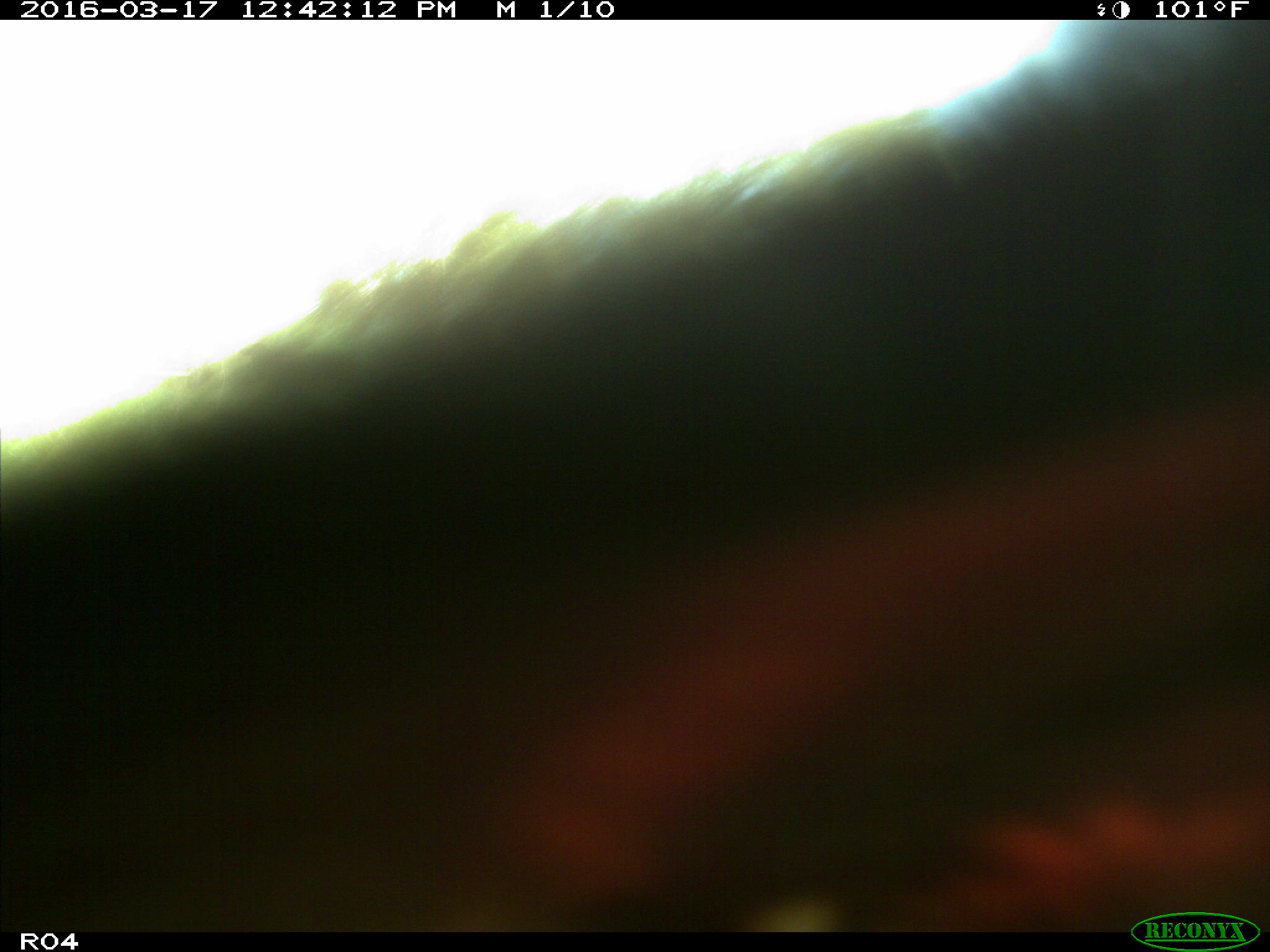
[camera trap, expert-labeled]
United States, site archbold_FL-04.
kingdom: Animalia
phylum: Chordata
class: Mammalia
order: Artiodactyla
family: Bovidae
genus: Bos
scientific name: Bos taurus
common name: domestic cow